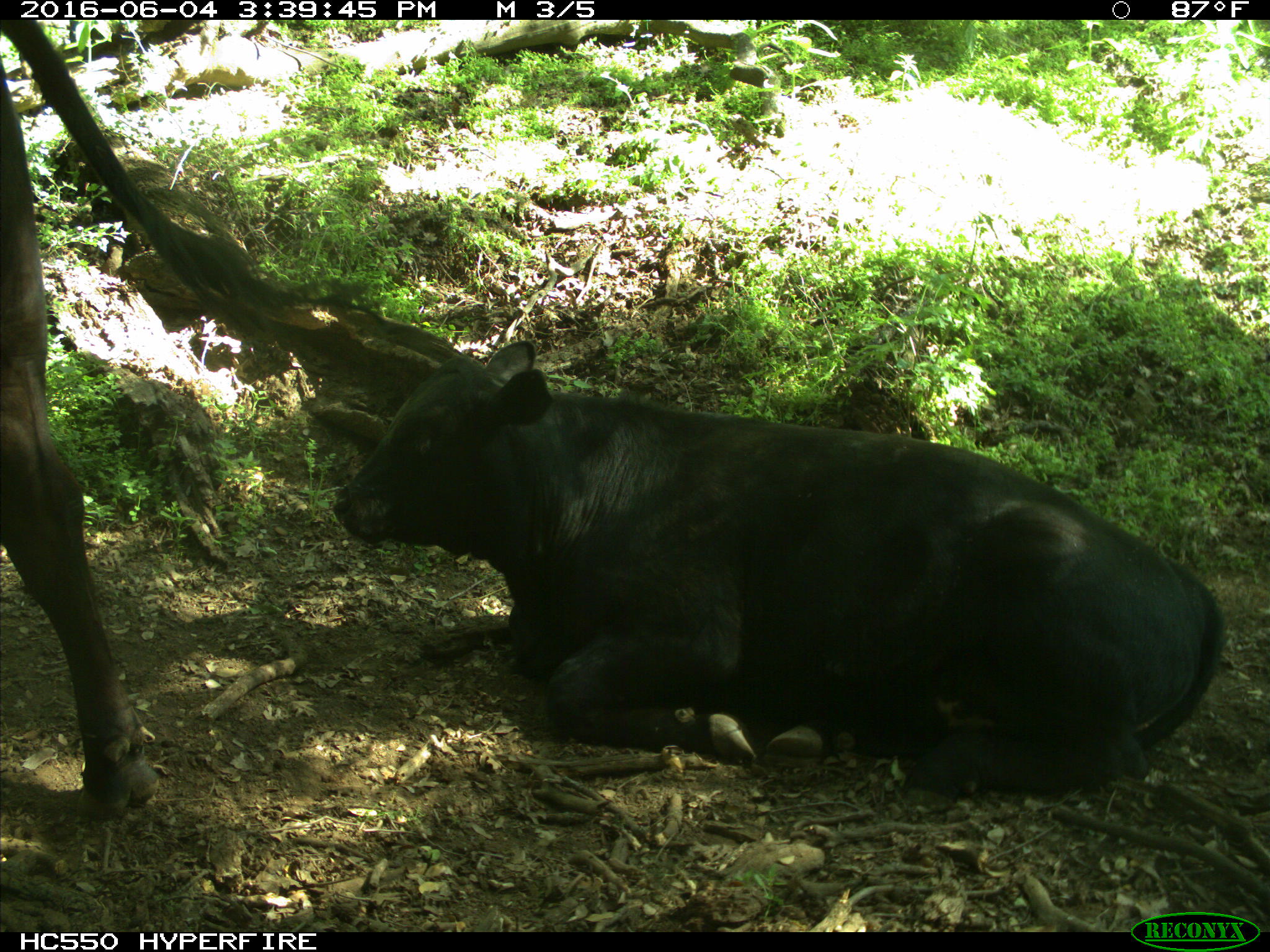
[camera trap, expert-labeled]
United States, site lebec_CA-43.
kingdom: Animalia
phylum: Chordata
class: Mammalia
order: Artiodactyla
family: Bovidae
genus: Bos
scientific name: Bos taurus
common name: domestic cow